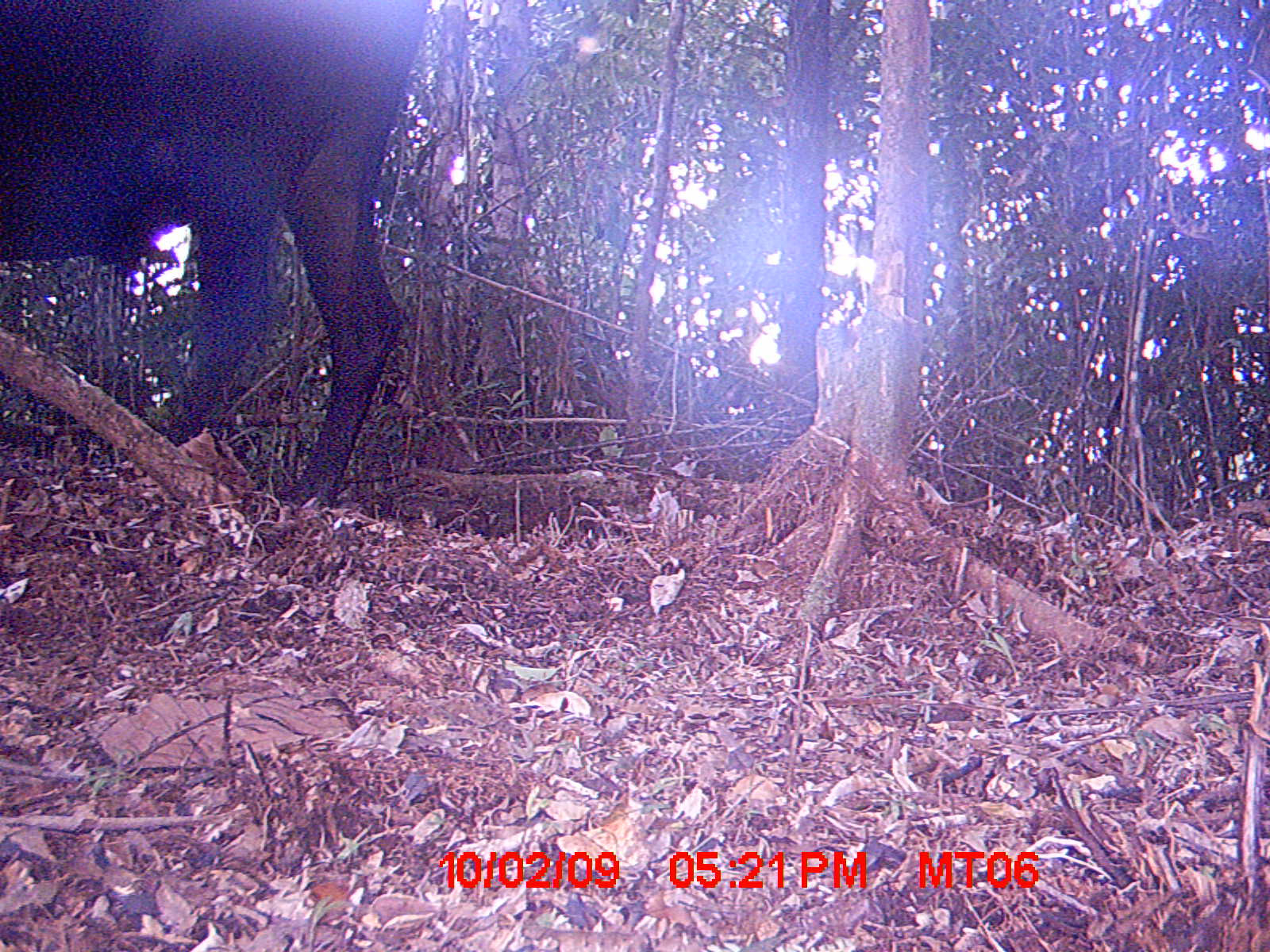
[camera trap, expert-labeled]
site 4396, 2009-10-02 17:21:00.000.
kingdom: Animalia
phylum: Chordata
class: Mammalia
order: Artiodactyla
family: Bovidae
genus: Bos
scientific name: Bos taurus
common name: domestic cattle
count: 1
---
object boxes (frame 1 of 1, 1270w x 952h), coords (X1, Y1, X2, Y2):
bos taurus: (0, 1, 430, 508)